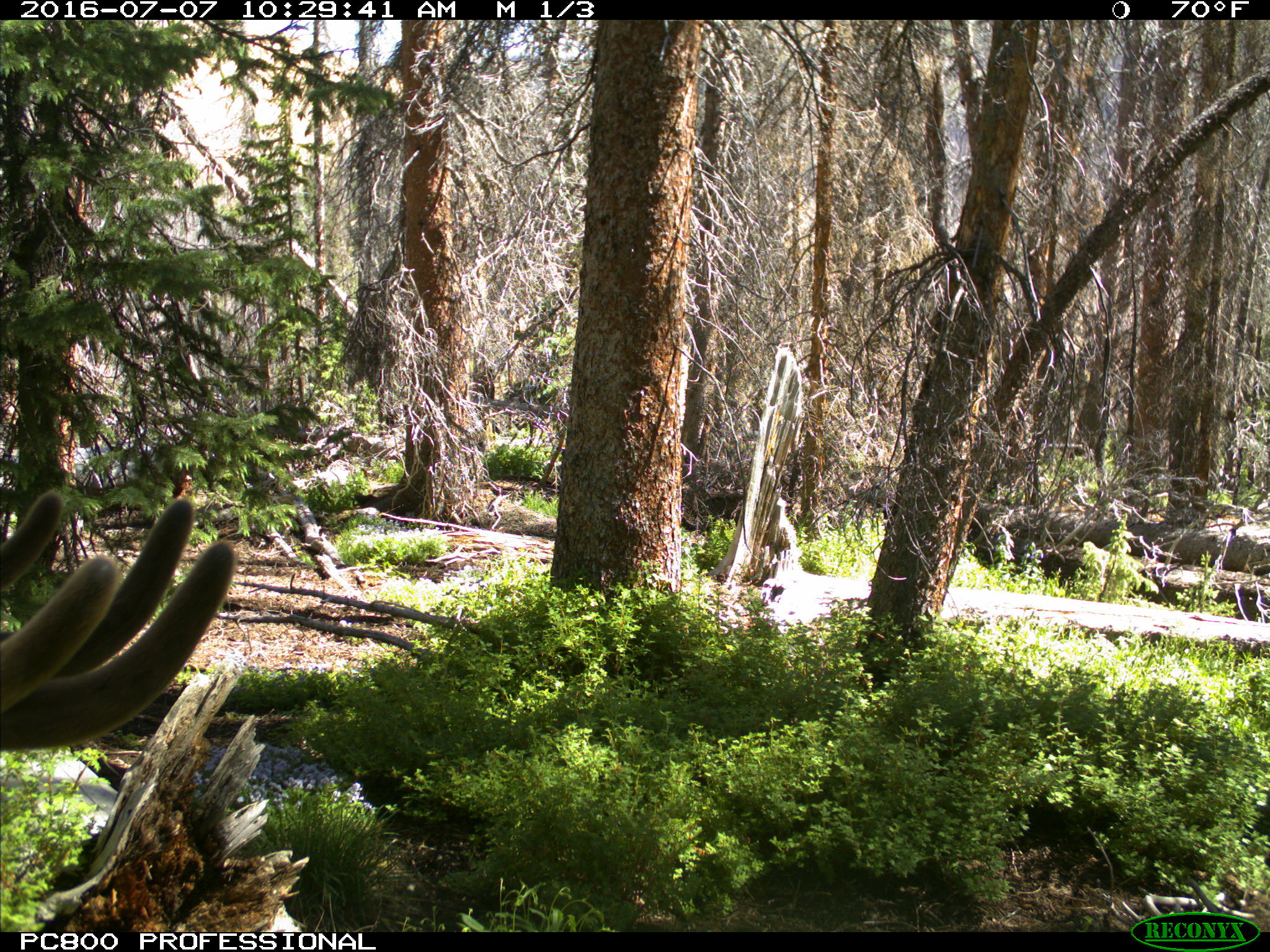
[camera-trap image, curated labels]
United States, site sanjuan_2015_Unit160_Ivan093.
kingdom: Animalia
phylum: Chordata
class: Mammalia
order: Artiodactyla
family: Cervidae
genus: Cervus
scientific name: Cervus elaphus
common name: red deer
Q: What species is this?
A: Cervus elaphus (red deer).